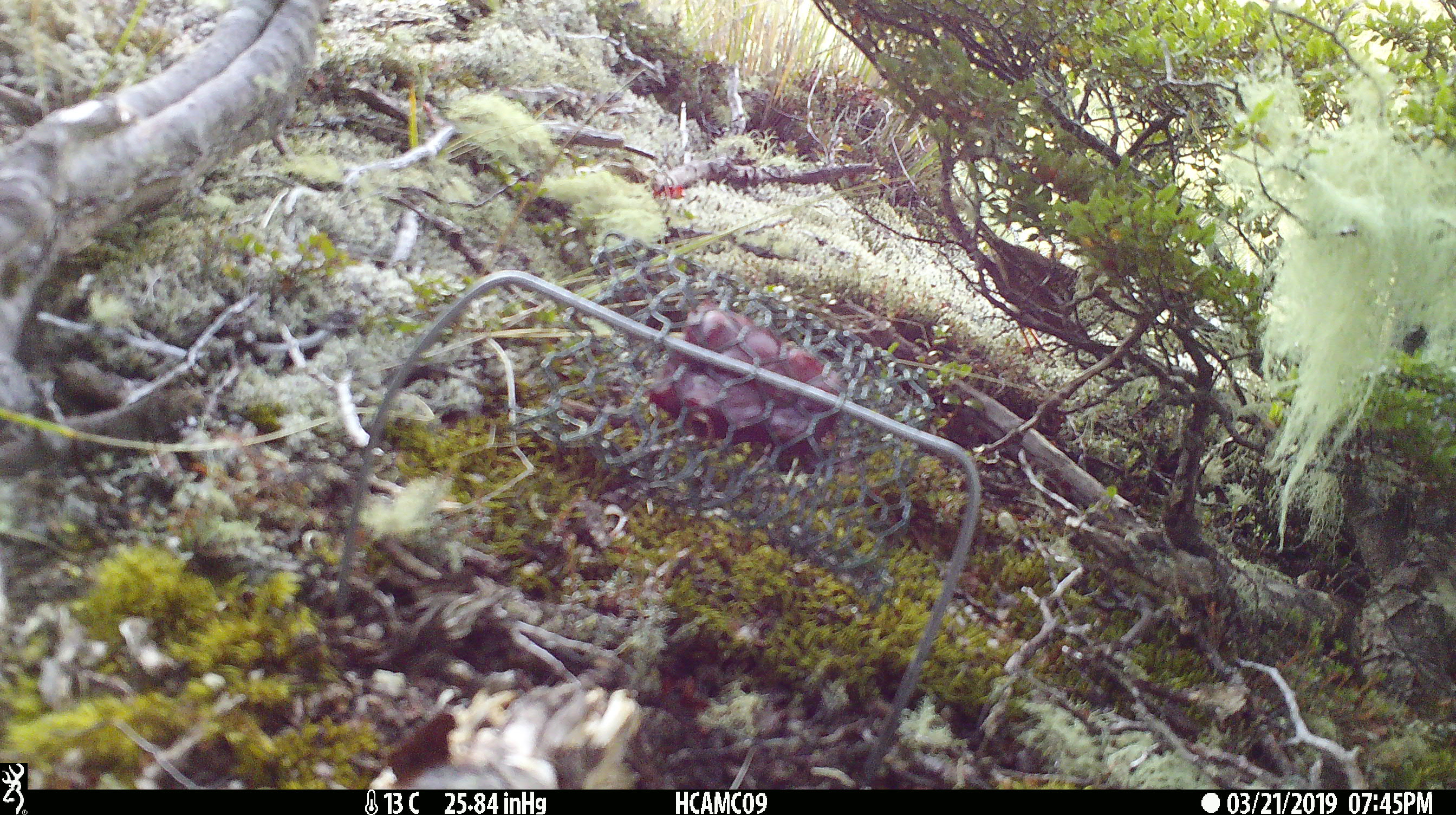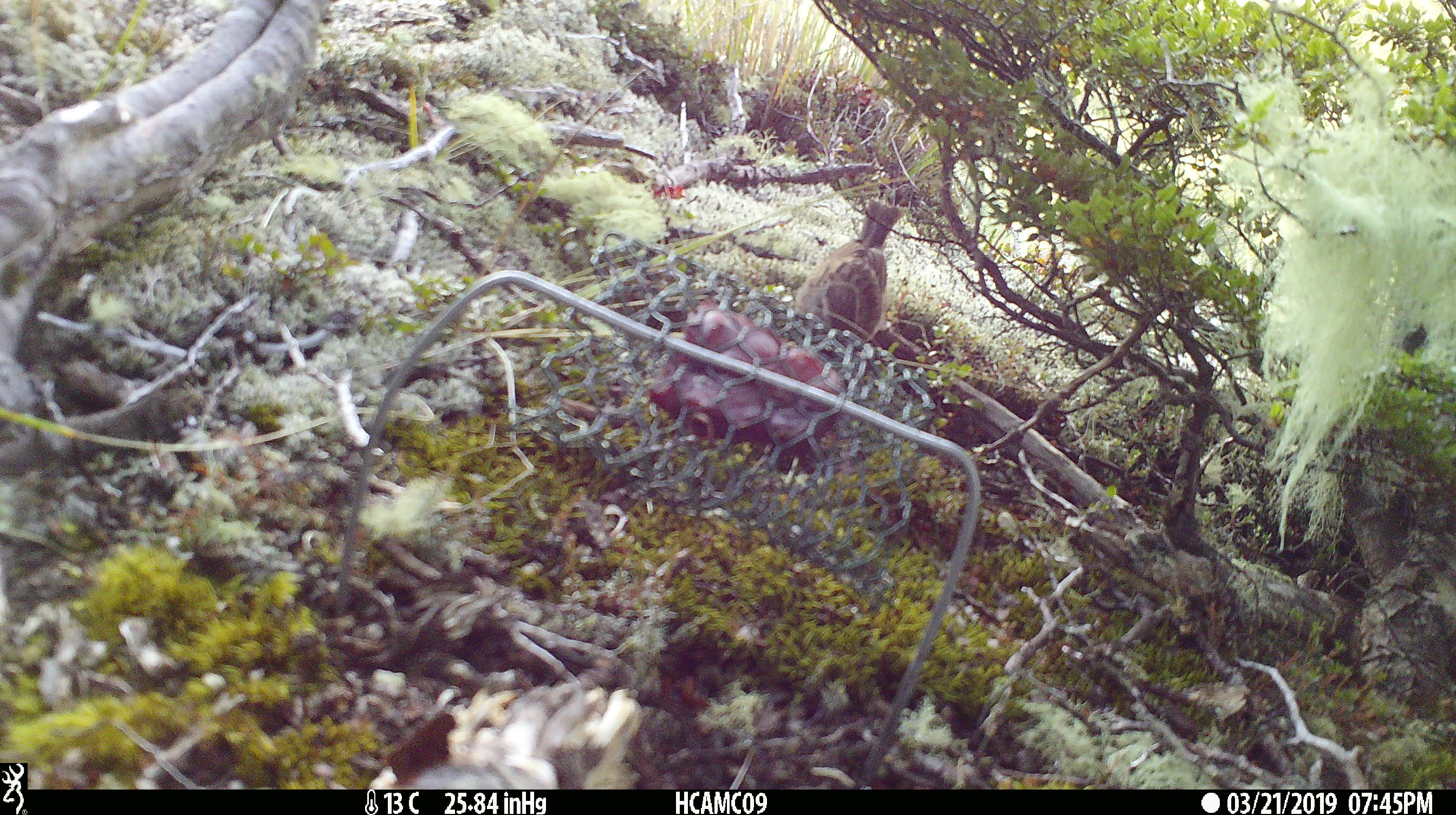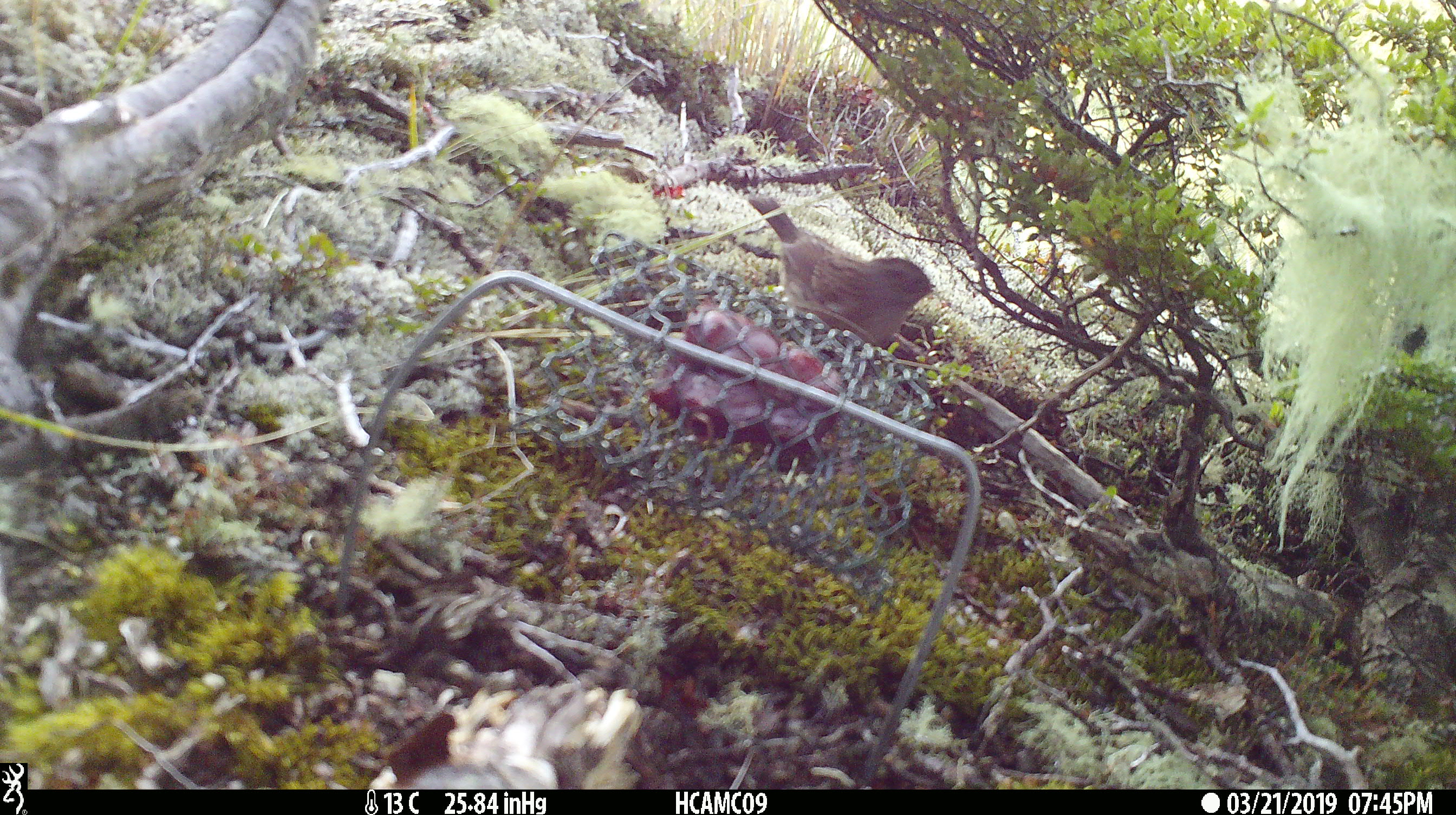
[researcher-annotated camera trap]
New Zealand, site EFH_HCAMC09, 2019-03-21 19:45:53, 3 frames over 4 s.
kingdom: Animalia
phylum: Chordata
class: Aves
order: Passeriformes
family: Prunellidae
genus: Prunella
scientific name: Prunella modularis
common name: dunnock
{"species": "dunnock (Prunella modularis)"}